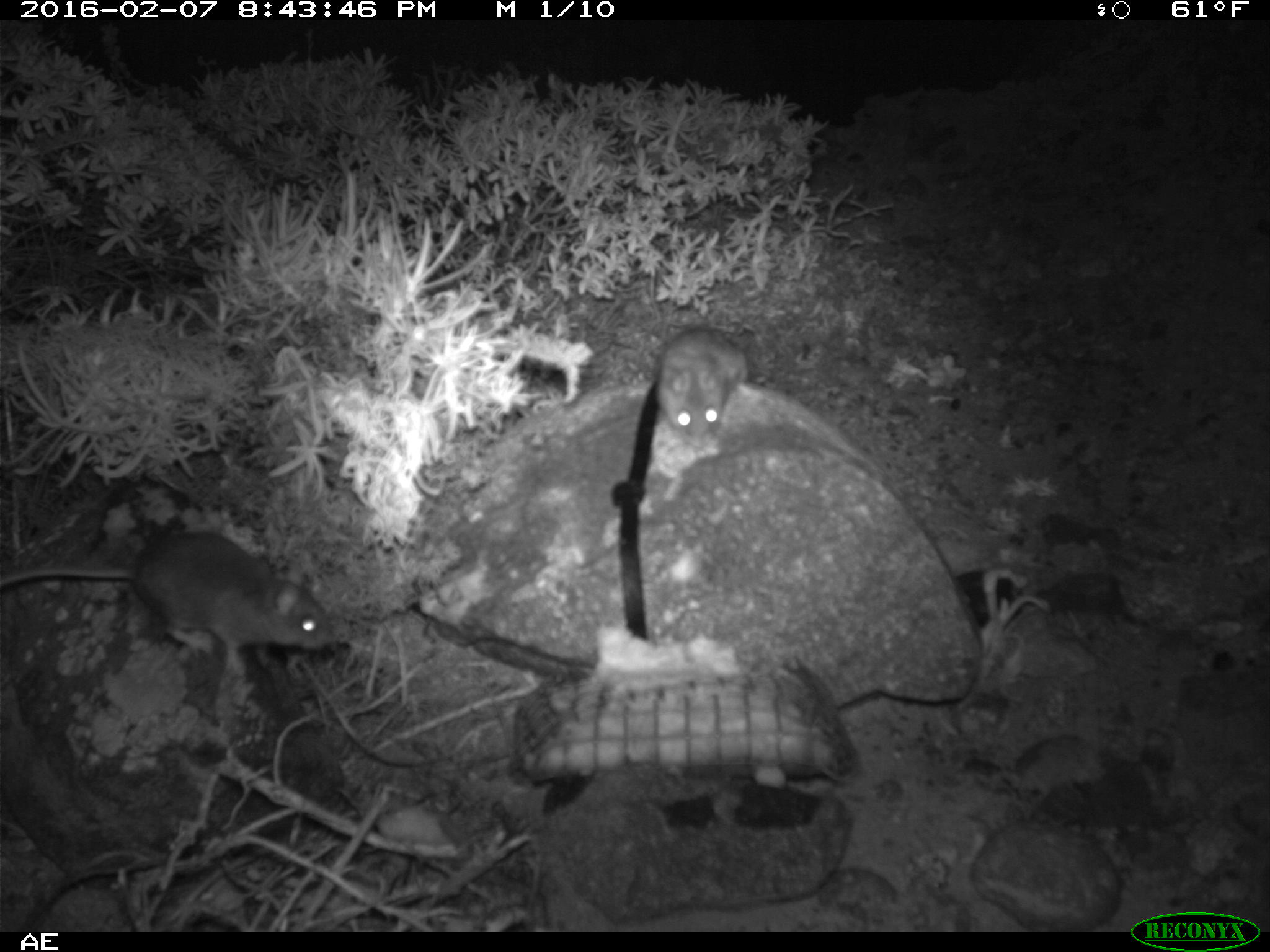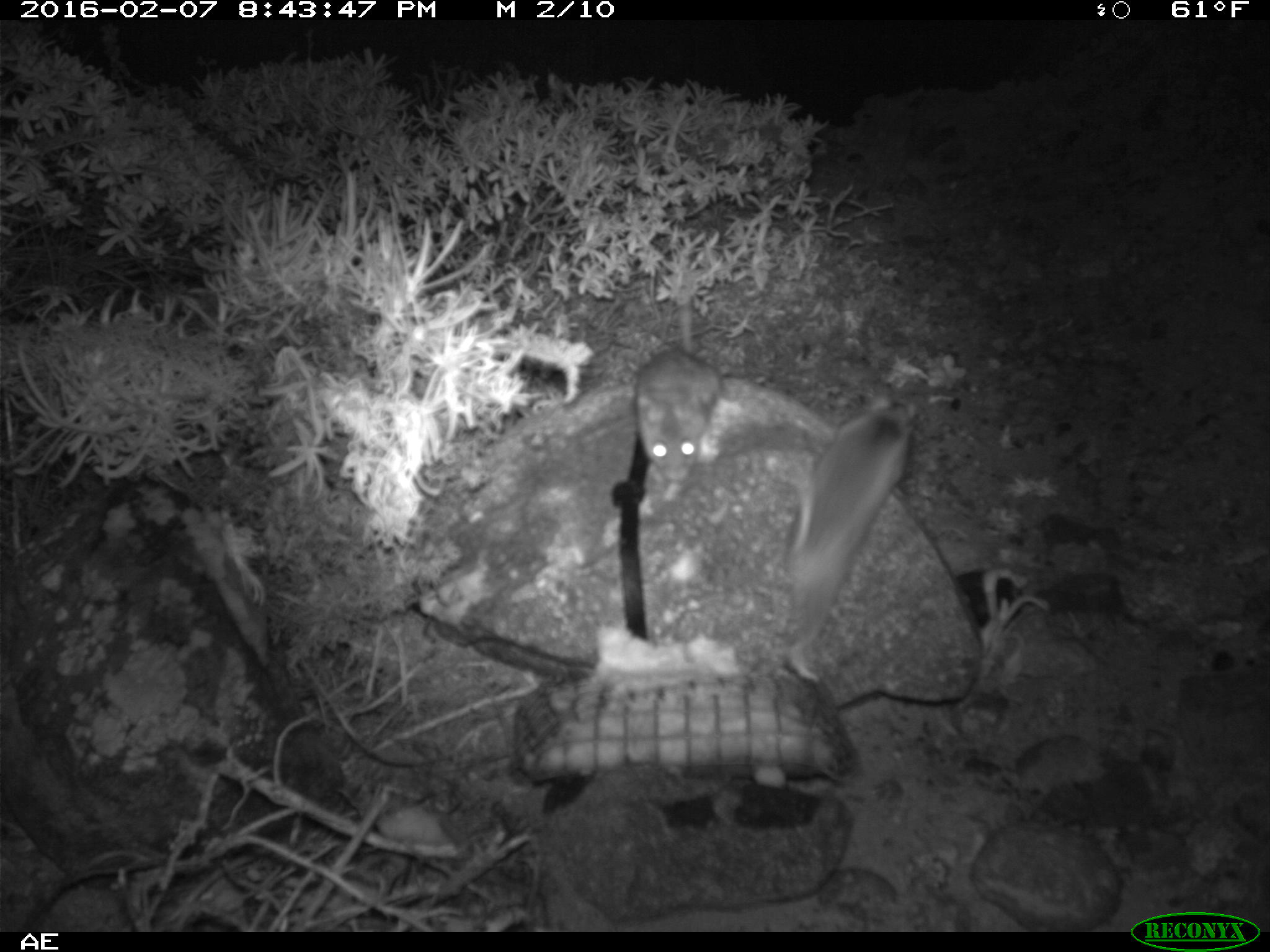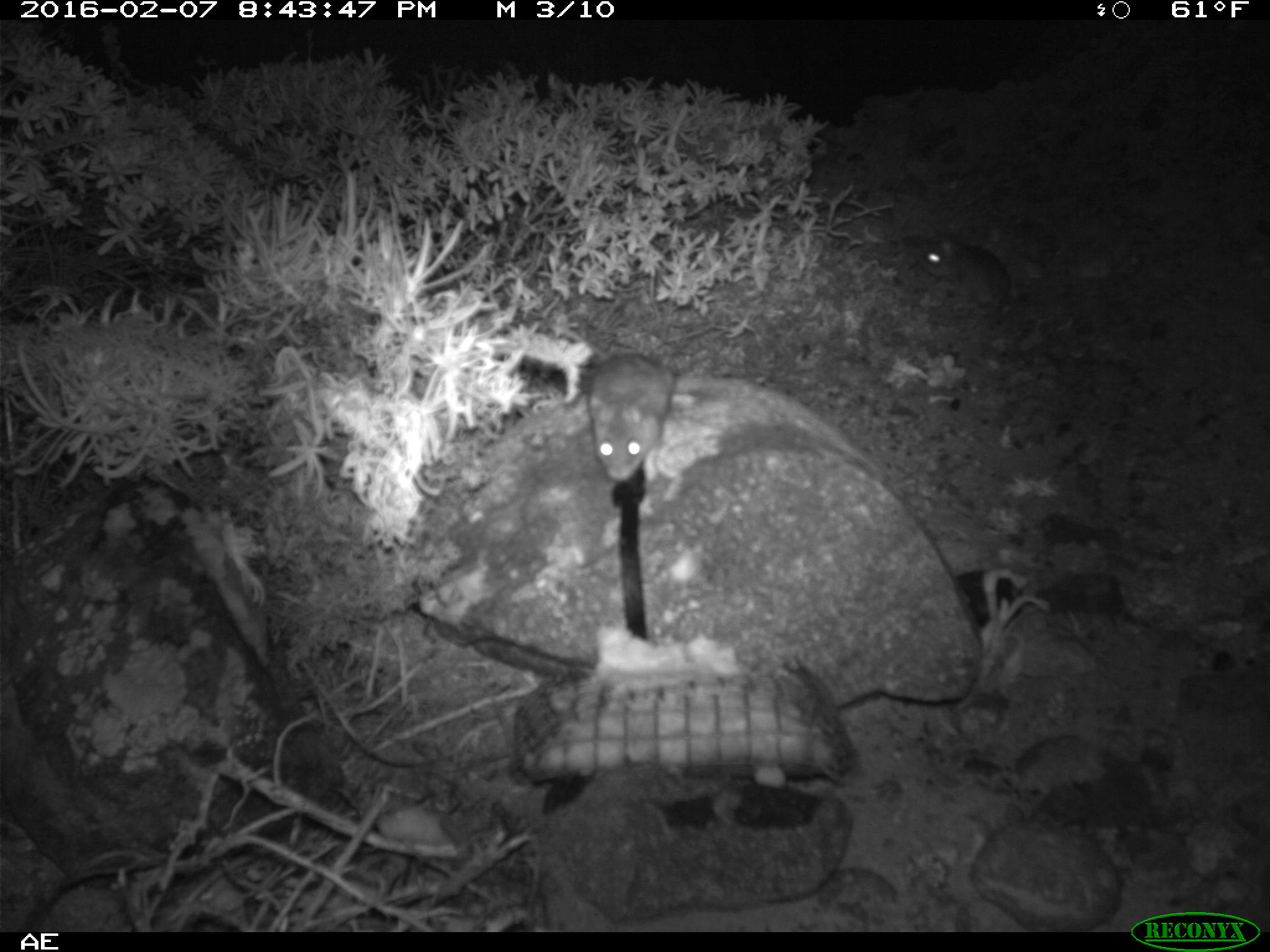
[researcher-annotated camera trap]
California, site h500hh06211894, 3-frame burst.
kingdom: Animalia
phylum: Chordata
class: Mammalia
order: Rodentia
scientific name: Rodentia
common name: rodent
Rodent (Rodentia).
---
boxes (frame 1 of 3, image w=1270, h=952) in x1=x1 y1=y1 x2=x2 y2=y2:
rodent: x1=0 y1=531 x2=331 y2=675; x1=648 y1=270 x2=748 y2=449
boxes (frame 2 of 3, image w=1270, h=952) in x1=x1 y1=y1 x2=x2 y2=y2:
rodent: x1=778 y1=392 x2=921 y2=685; x1=630 y1=264 x2=714 y2=488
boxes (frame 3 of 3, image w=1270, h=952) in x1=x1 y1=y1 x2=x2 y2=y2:
rodent: x1=589 y1=351 x2=677 y2=481; x1=917 y1=233 x2=1011 y2=312